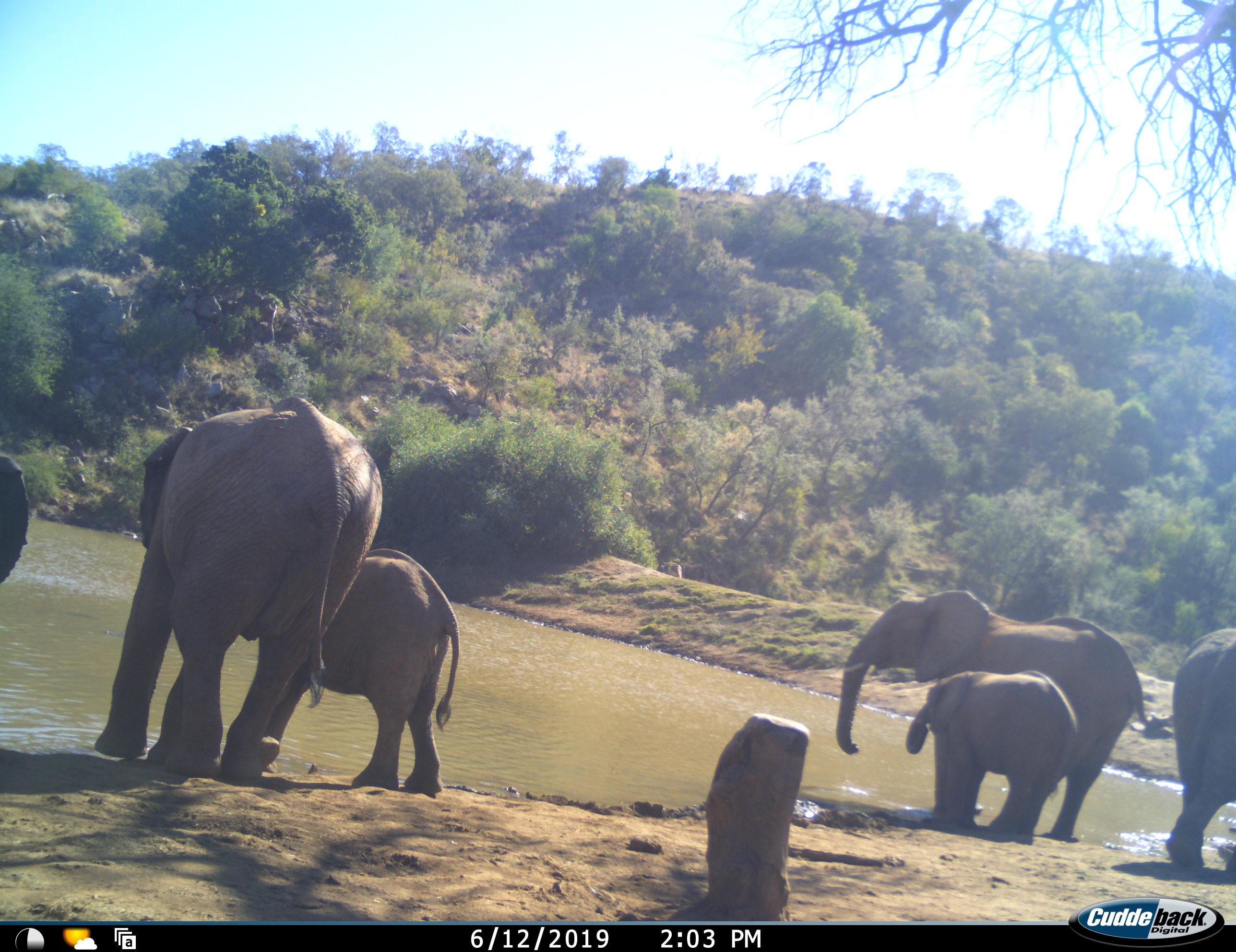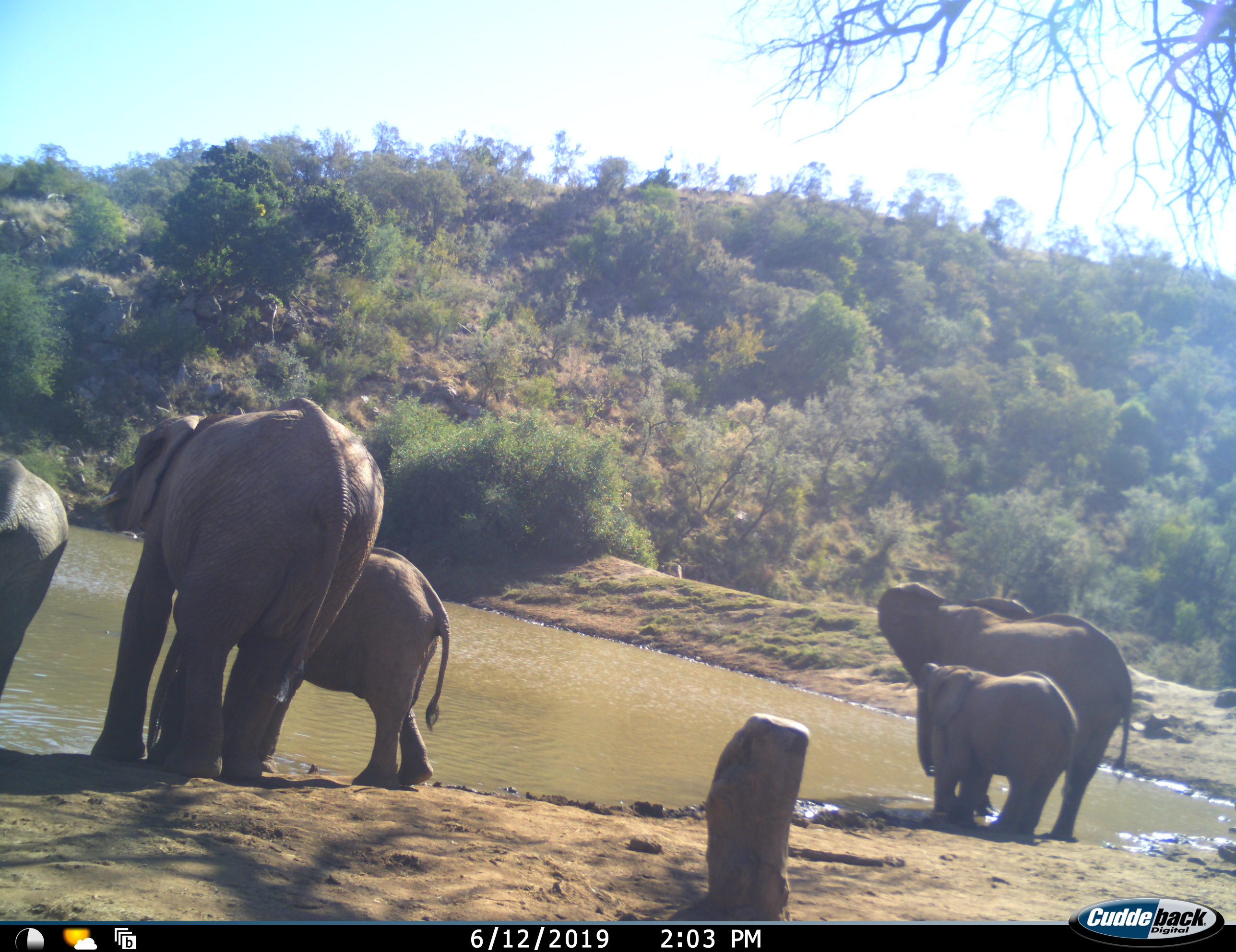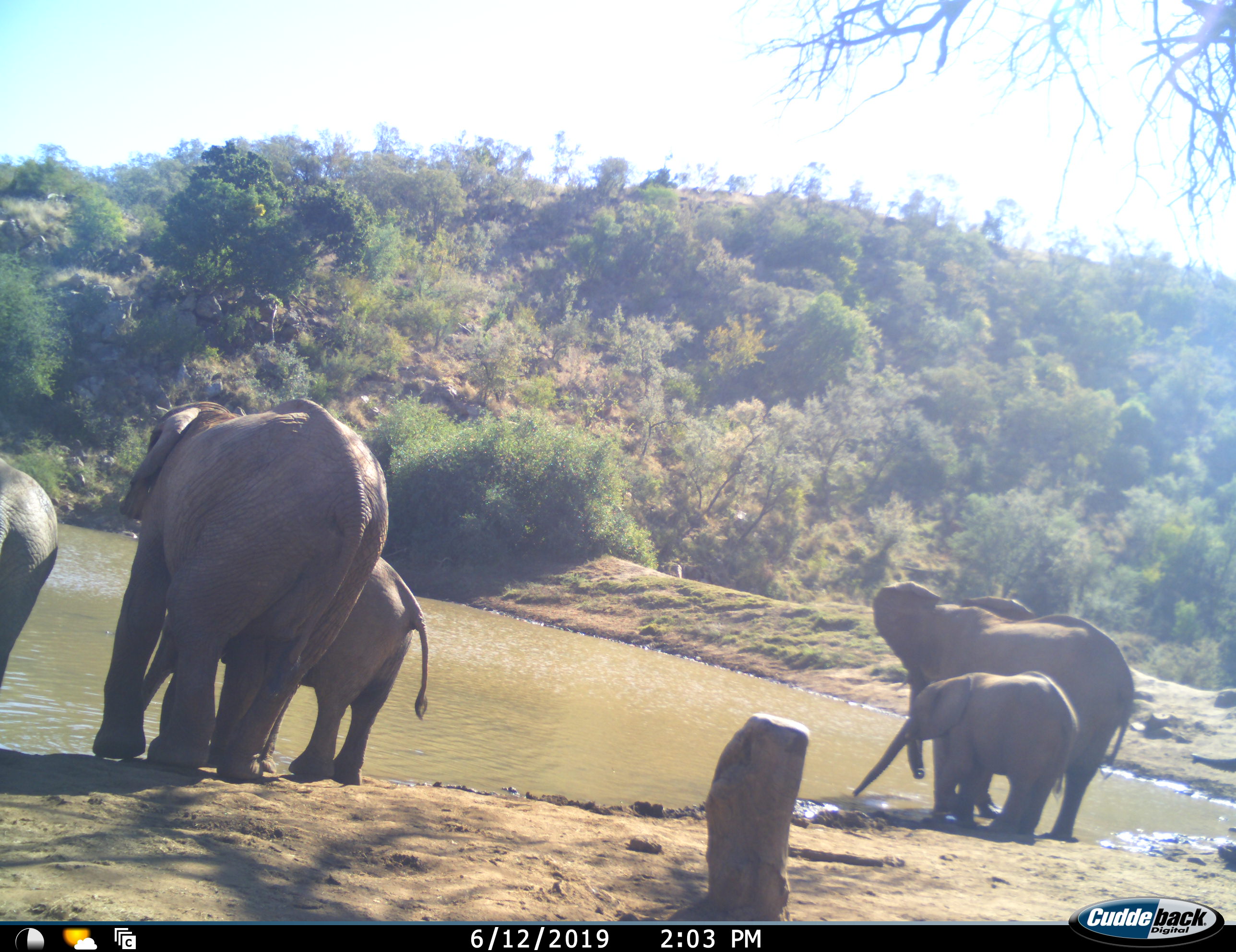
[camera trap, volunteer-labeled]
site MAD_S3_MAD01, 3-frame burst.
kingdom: Animalia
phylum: Chordata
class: Mammalia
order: Proboscidea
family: Elephantidae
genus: Loxodonta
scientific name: Loxodonta africana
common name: african bush elephant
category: elephant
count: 6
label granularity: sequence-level